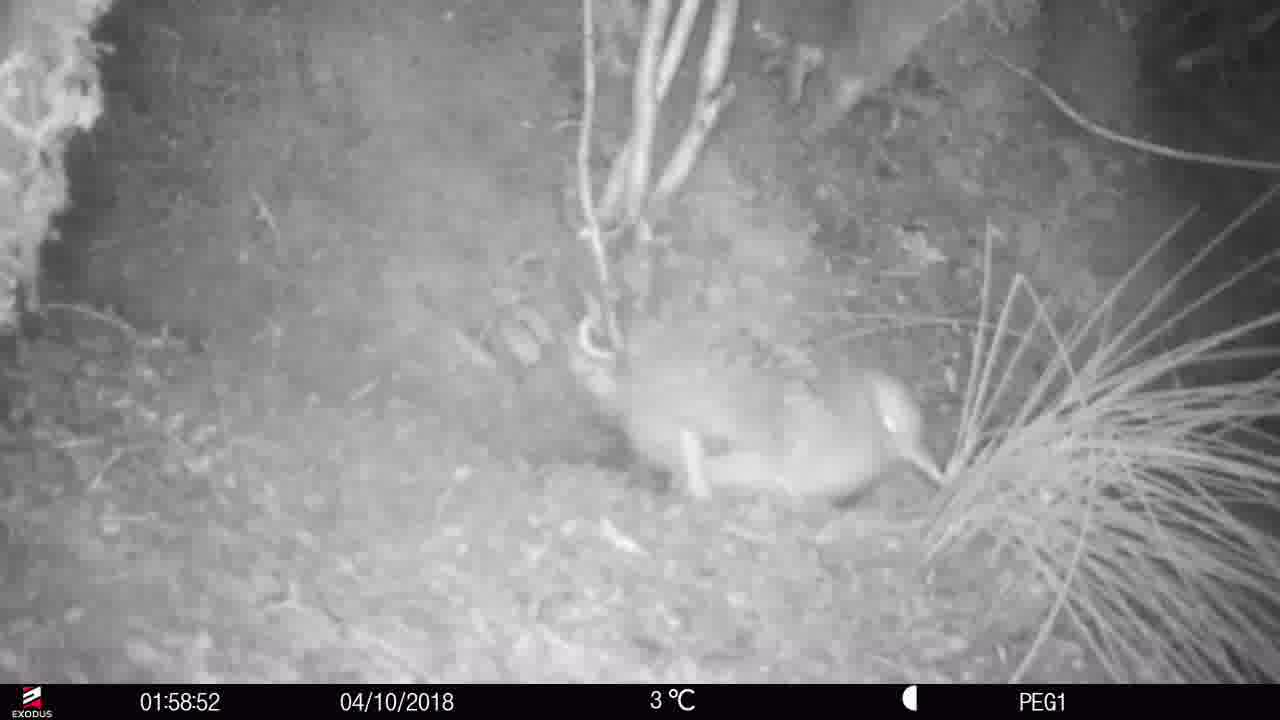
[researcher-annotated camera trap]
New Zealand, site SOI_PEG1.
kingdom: Animalia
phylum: Chordata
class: Aves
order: Apterygiformes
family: Apterygidae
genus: Apteryx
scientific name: Apteryx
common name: kiwi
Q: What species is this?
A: Kiwi (Apteryx).